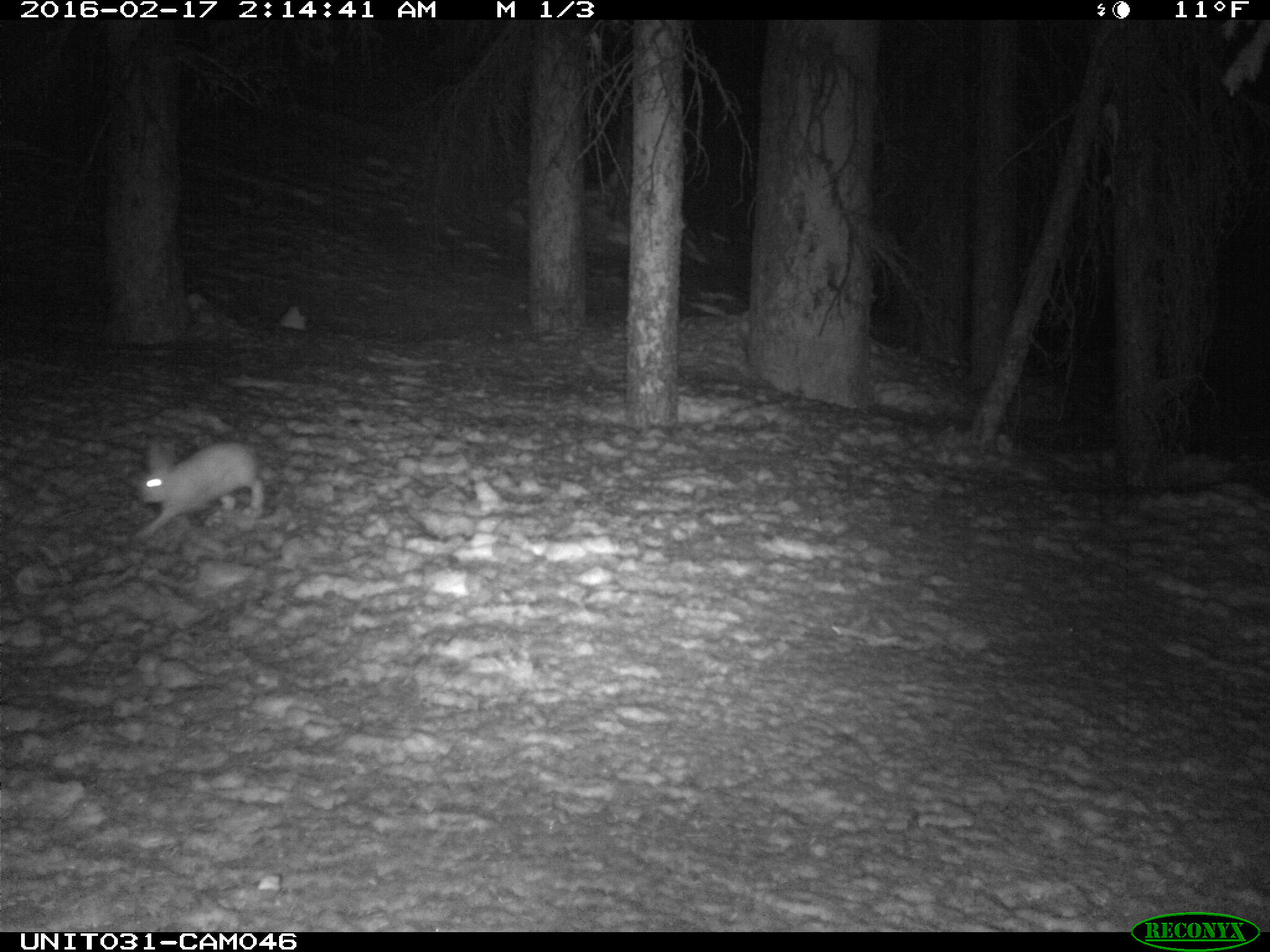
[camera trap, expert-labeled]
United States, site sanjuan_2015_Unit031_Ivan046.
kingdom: Animalia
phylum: Chordata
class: Mammalia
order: Lagomorpha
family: Leporidae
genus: Lepus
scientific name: Lepus americanus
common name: snowshoe hare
Lepus americanus (snowshoe hare).